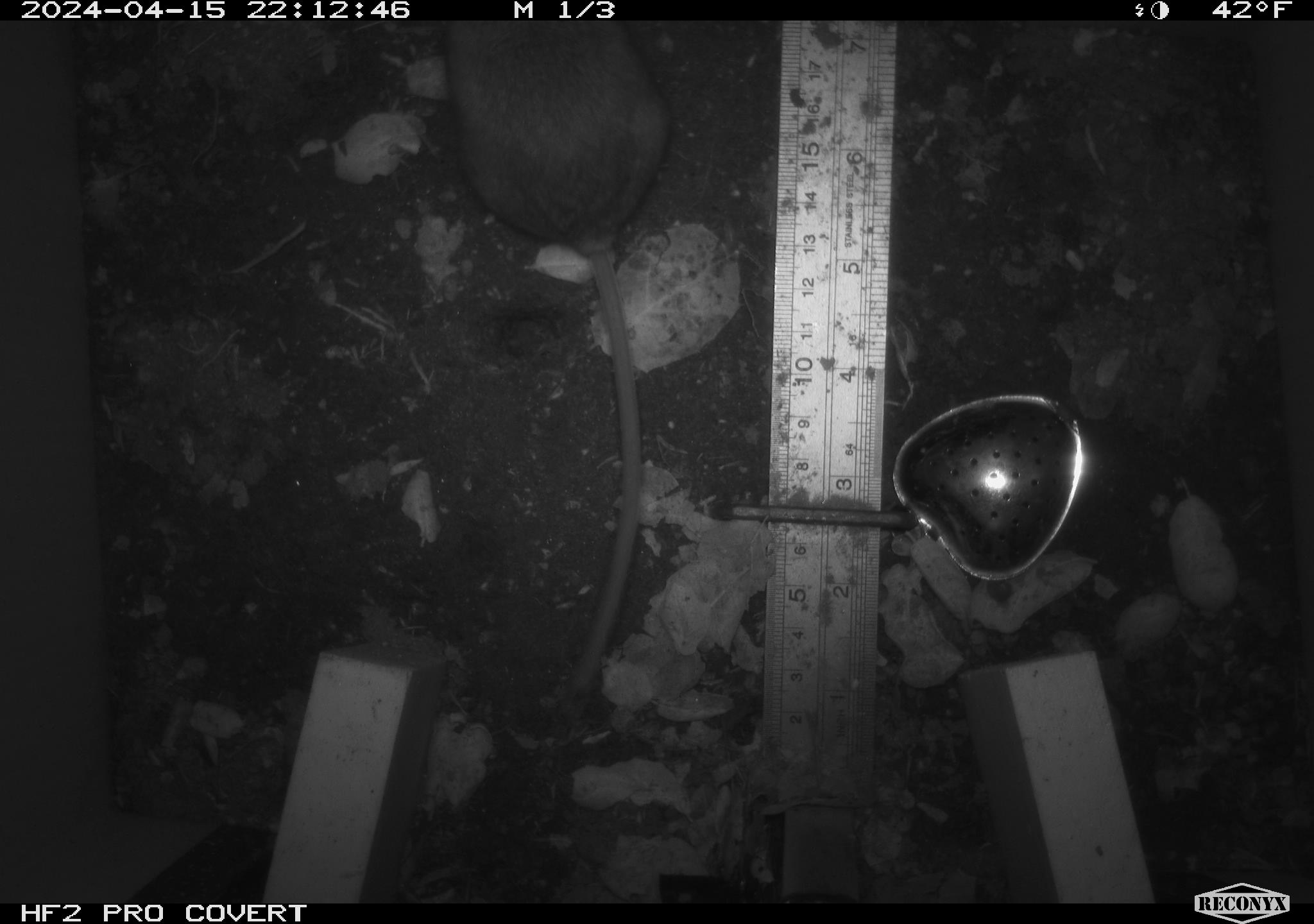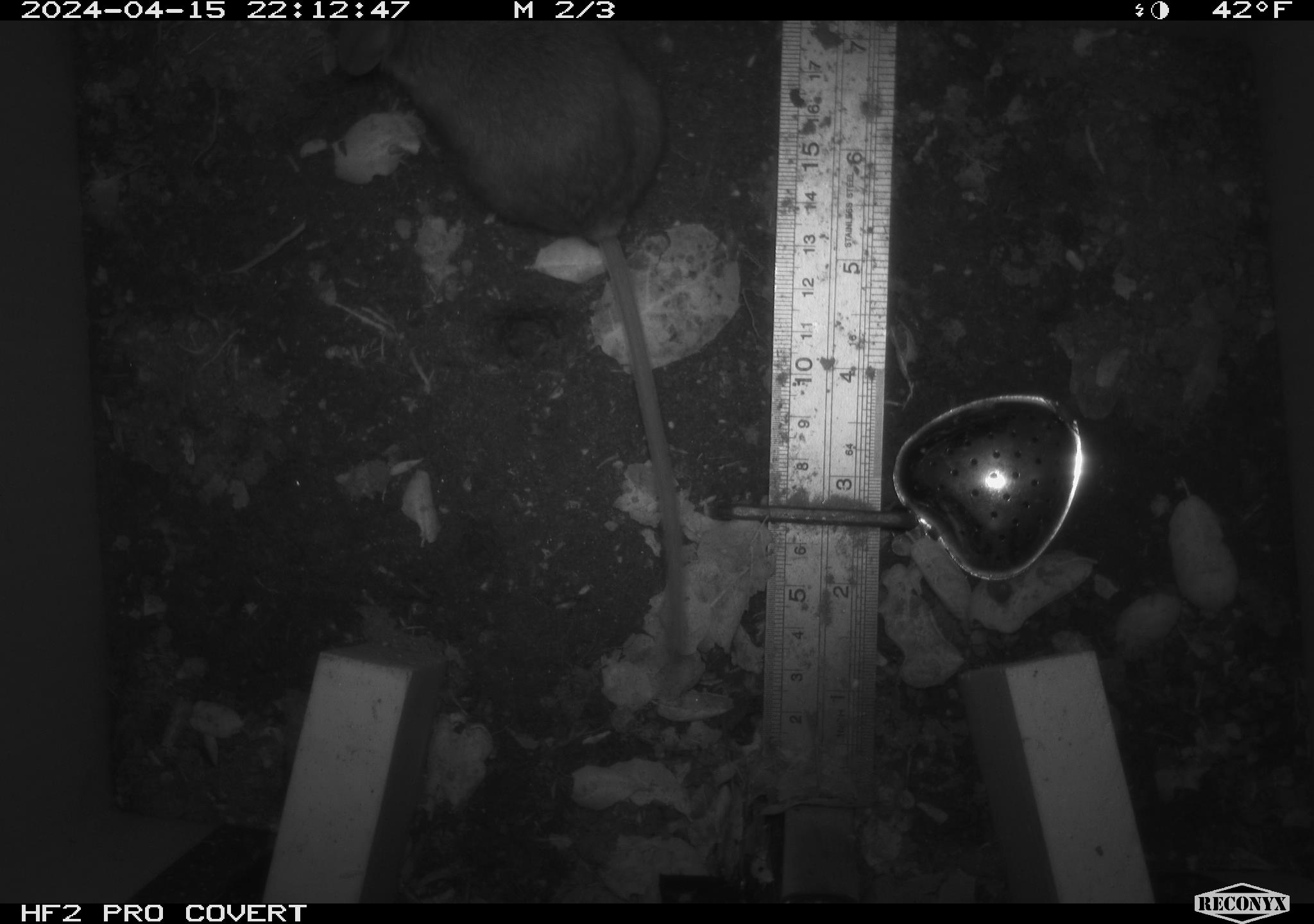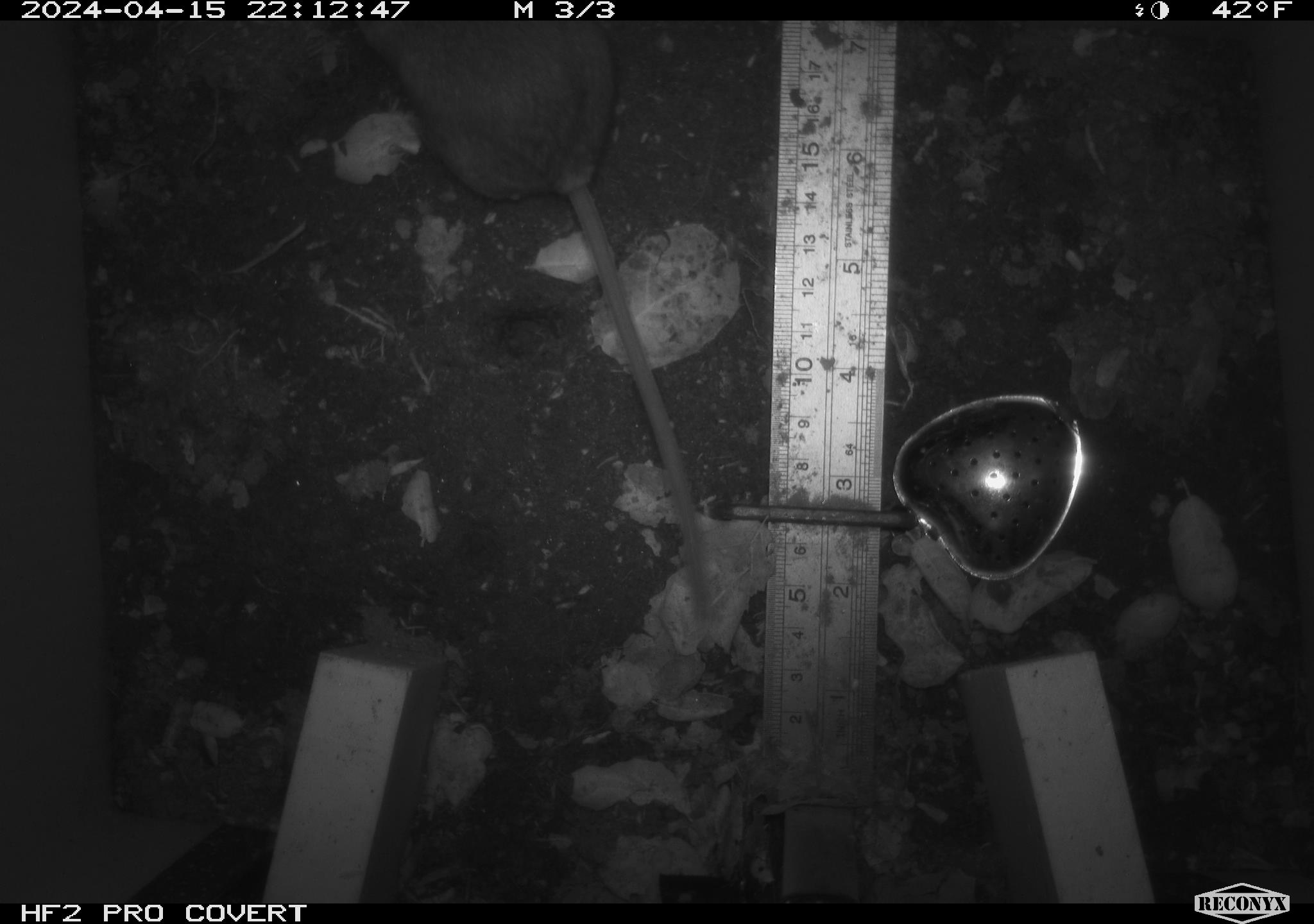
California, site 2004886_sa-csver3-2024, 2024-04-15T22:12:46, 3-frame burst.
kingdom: Animalia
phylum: Chordata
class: Mammalia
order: Rodentia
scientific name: Rodentia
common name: rodent